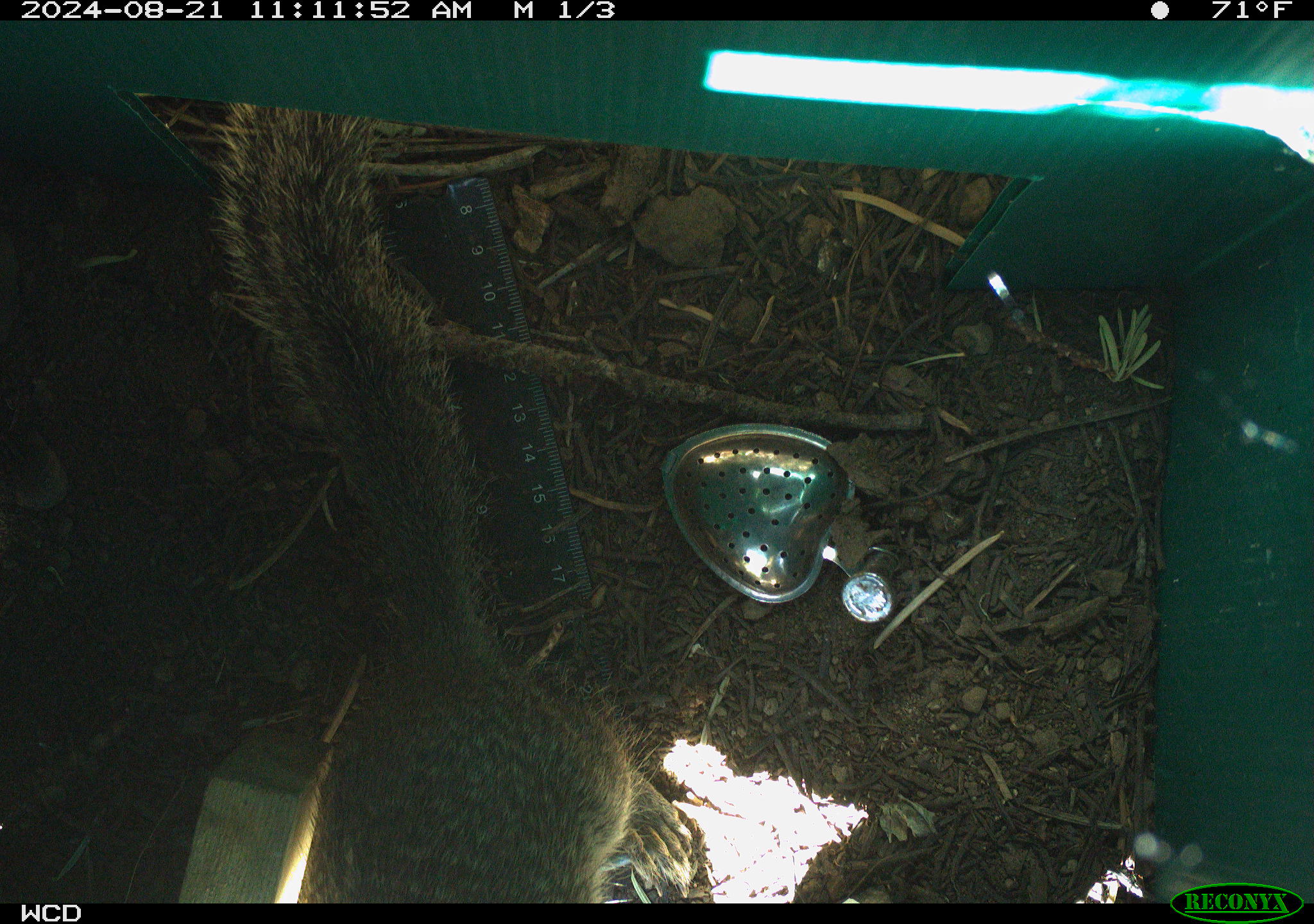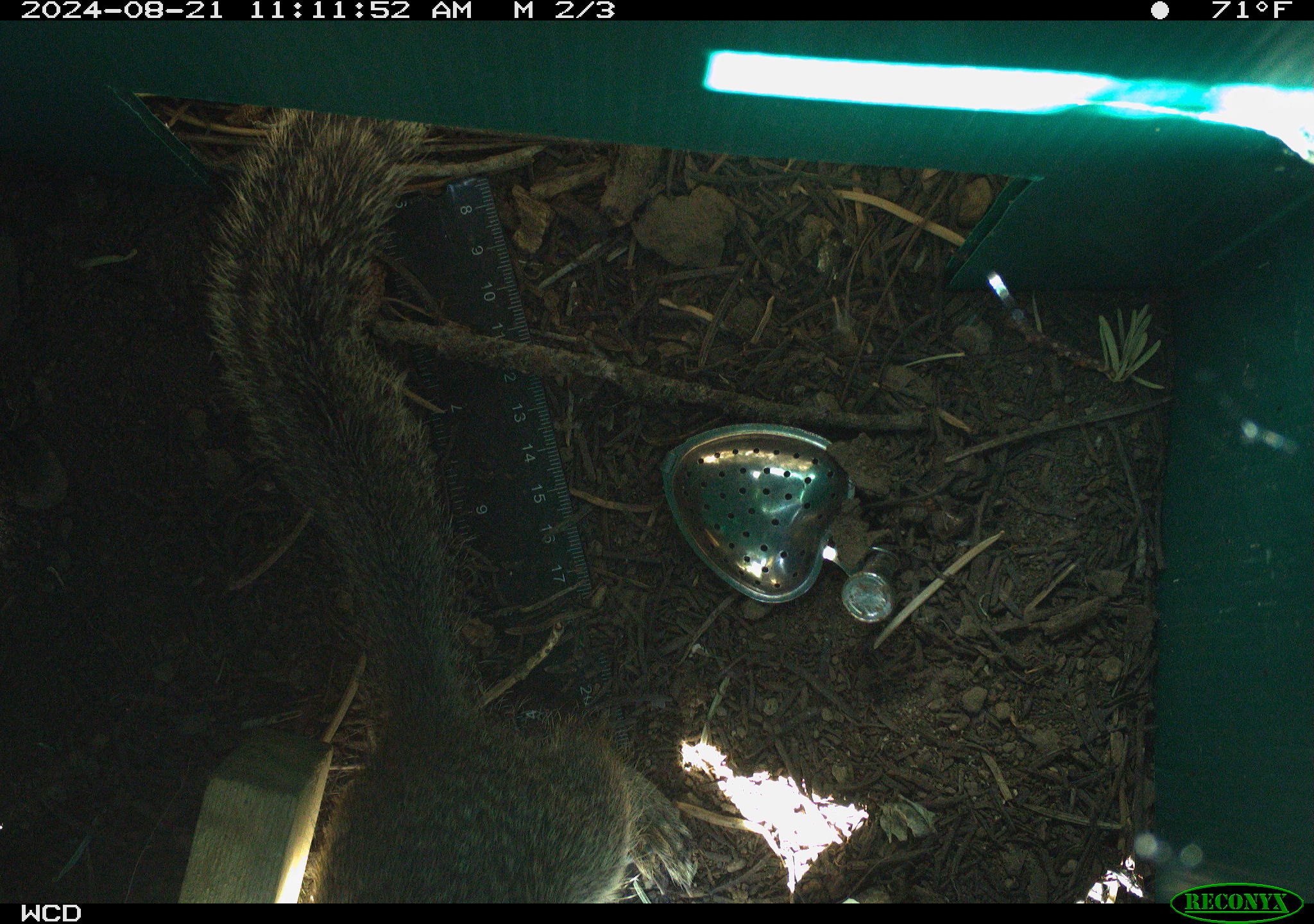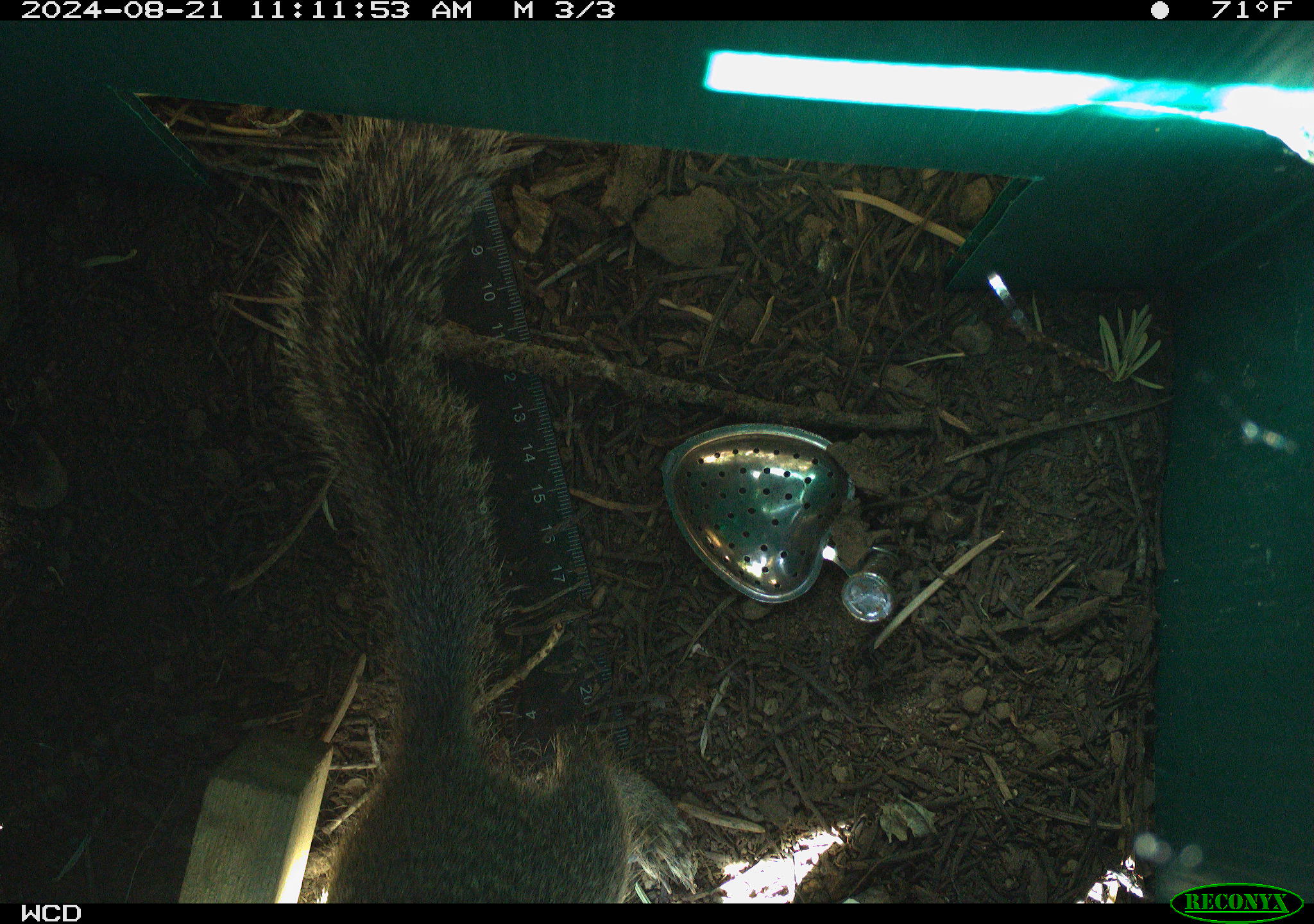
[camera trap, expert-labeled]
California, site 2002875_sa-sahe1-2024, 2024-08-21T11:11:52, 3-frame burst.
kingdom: Animalia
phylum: Chordata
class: Mammalia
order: Rodentia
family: Sciuridae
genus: Otospermophilus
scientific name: Otospermophilus beecheyi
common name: california ground squirrel